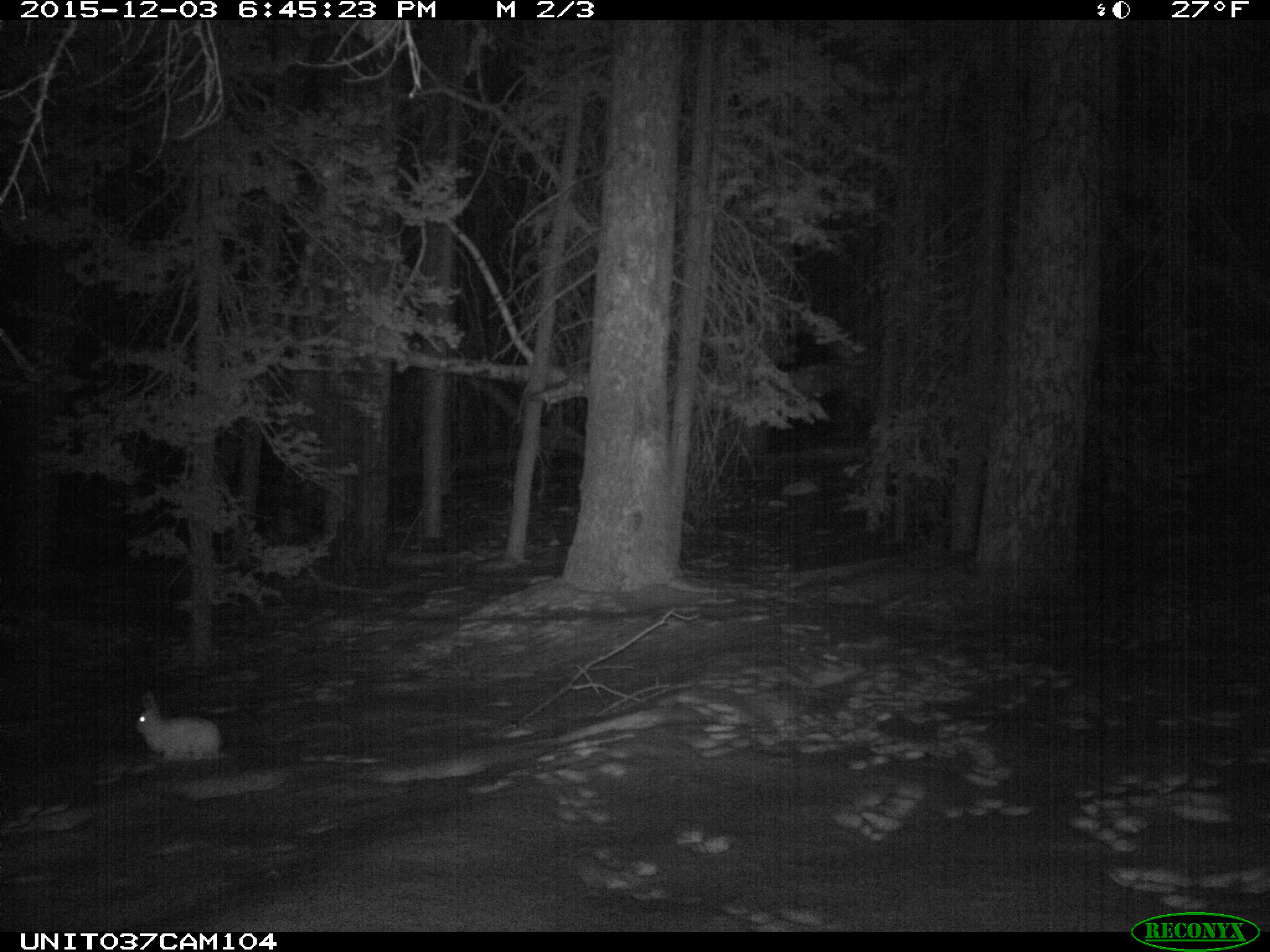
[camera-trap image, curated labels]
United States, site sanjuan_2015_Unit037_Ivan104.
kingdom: Animalia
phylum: Chordata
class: Mammalia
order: Lagomorpha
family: Leporidae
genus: Lepus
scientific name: Lepus americanus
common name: snowshoe hare